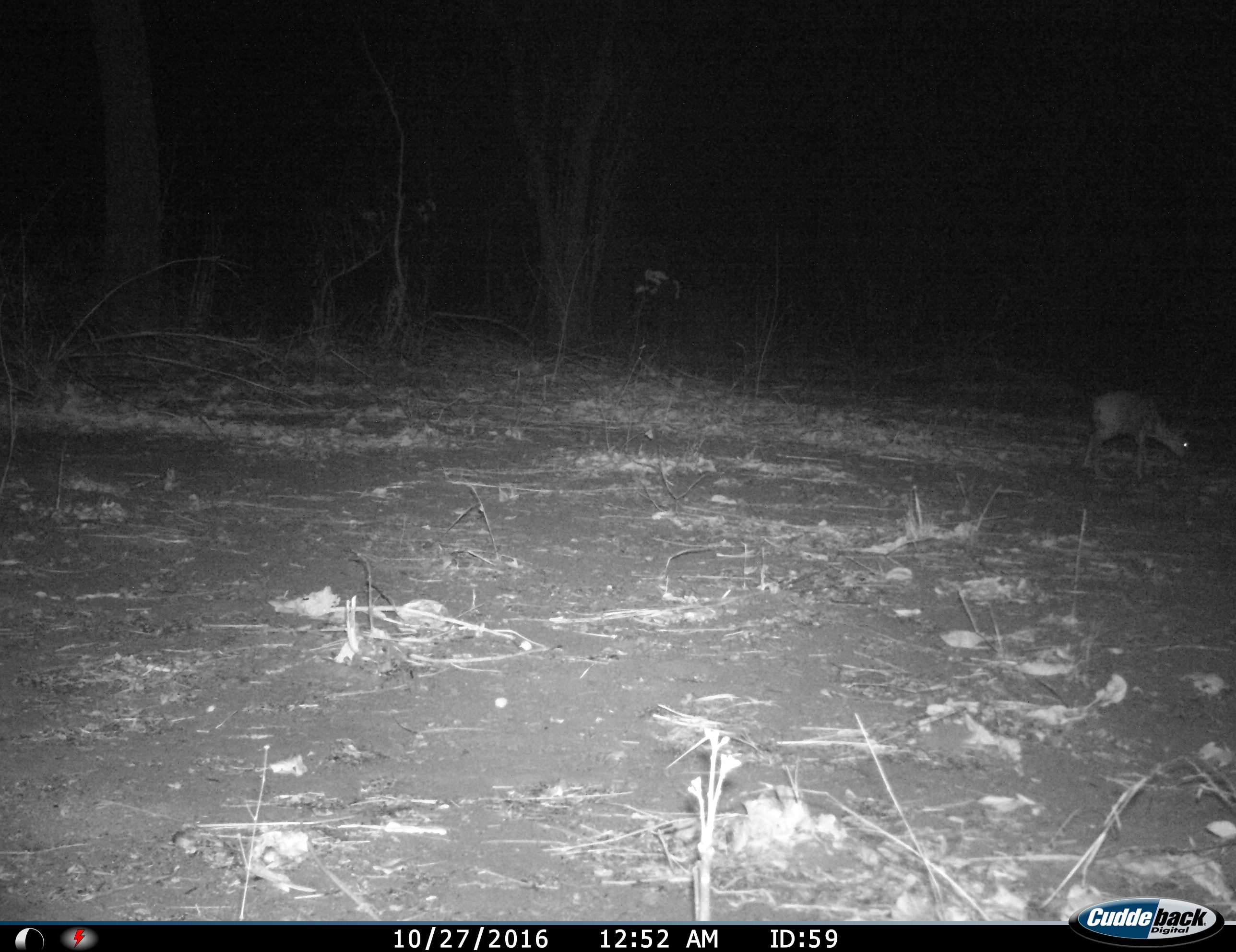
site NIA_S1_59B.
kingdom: Animalia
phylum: Chordata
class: Mammalia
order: Artiodactyla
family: Bovidae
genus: Sylvicapra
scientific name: Sylvicapra grimmia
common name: common duiker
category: duikercommongrey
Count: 1.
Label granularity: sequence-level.